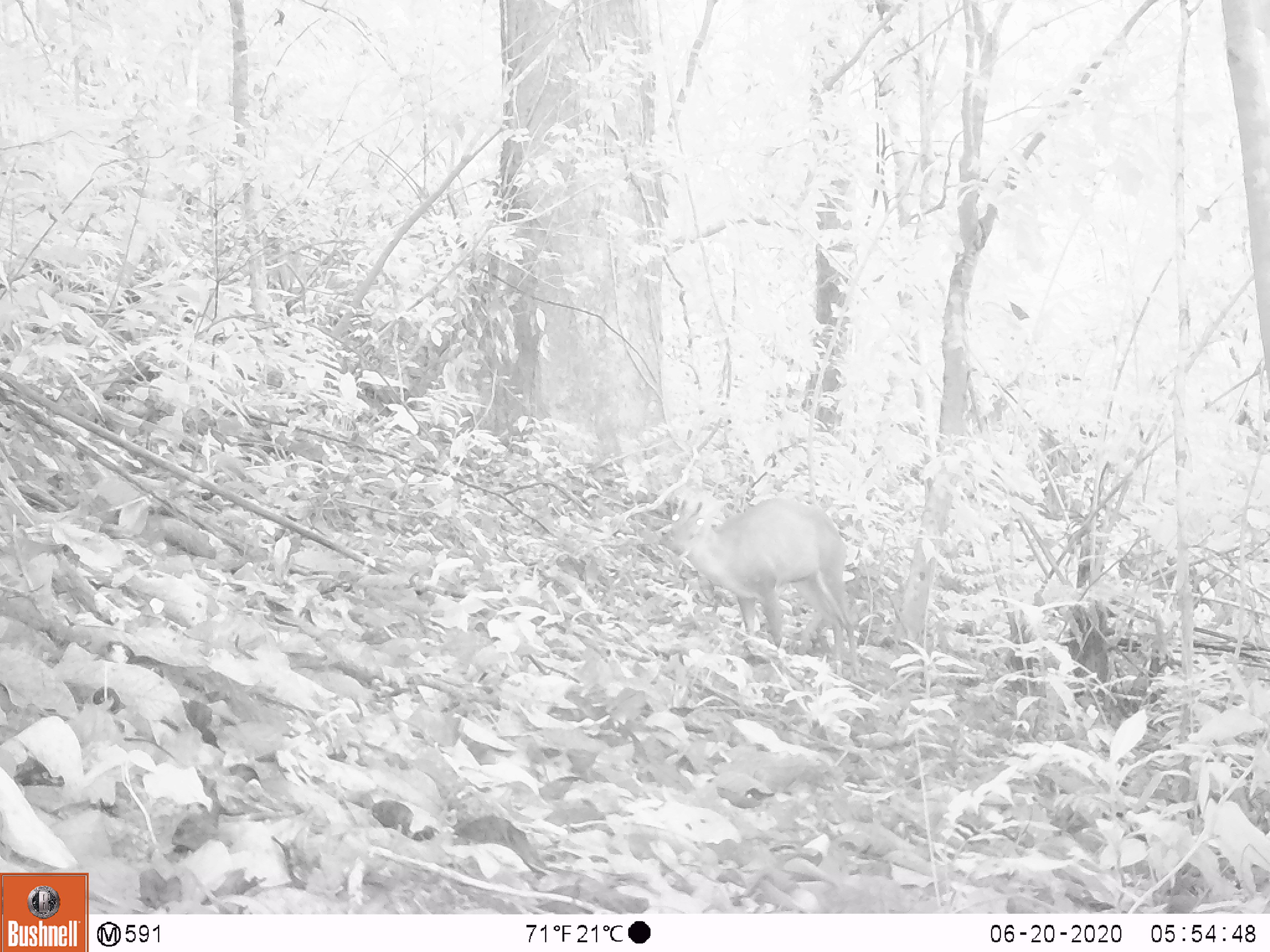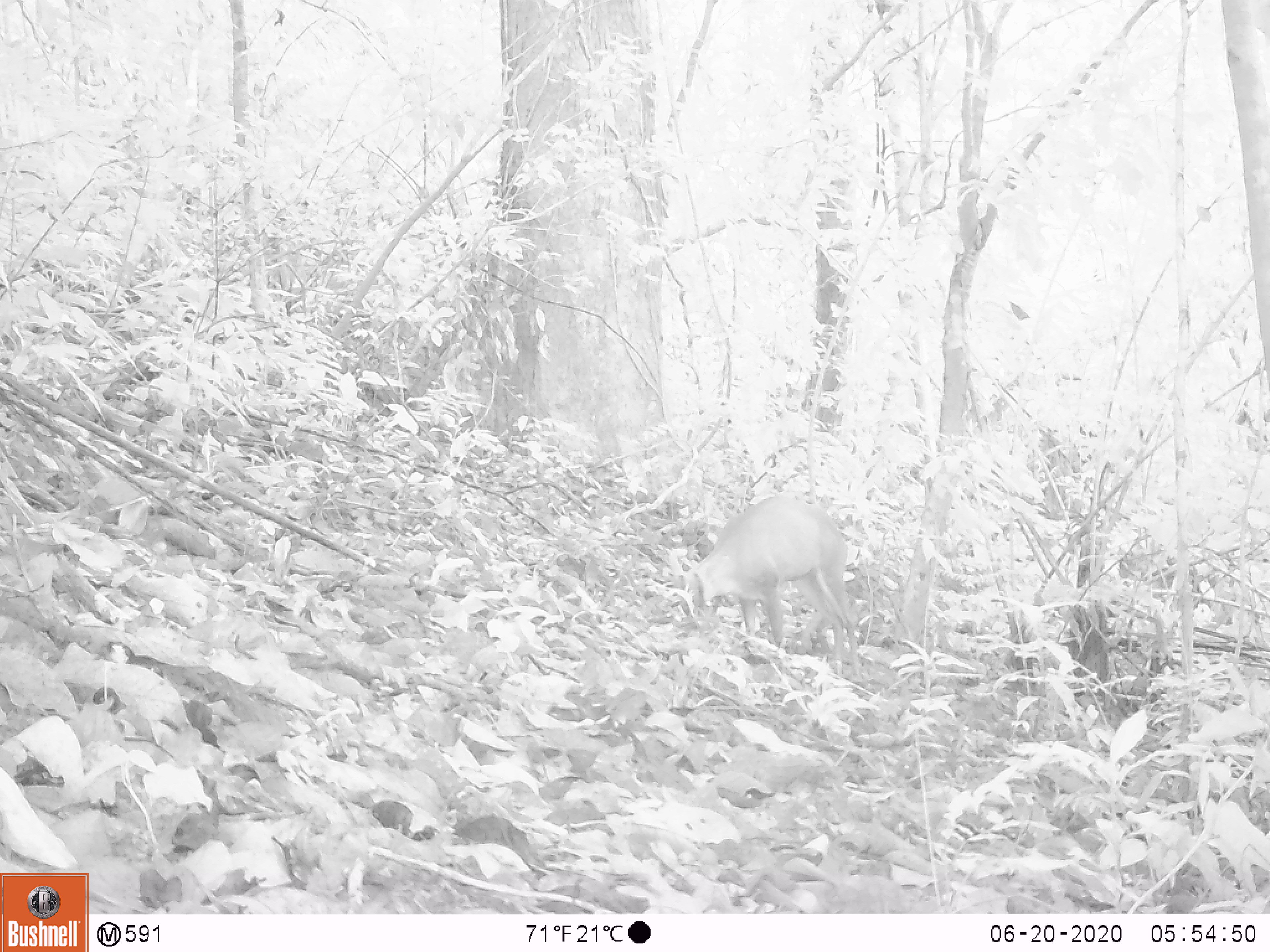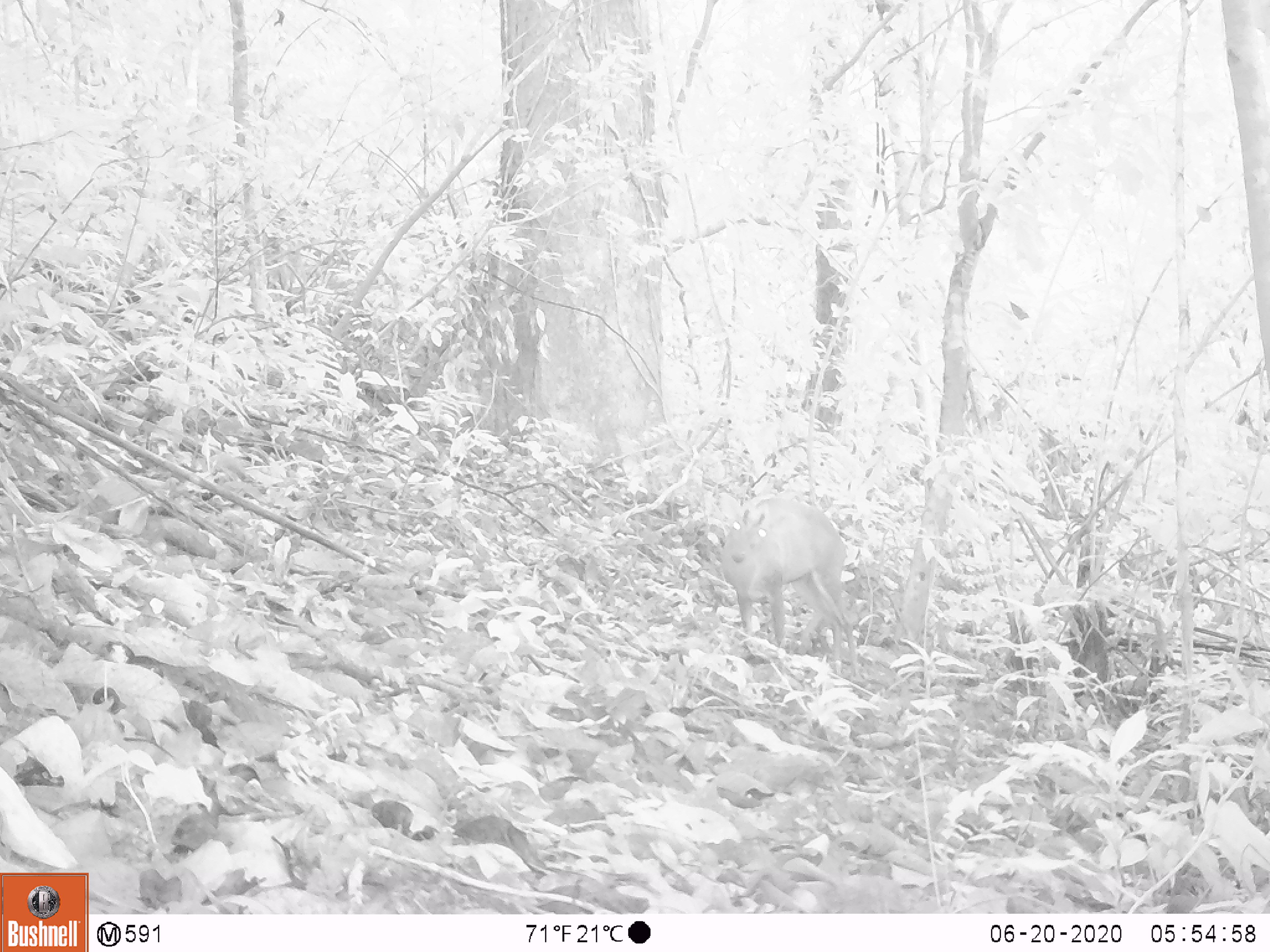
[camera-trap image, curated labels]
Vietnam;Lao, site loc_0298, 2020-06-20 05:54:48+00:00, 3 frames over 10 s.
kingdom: Animalia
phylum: Chordata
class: Mammalia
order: Artiodactyla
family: Cervidae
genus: Muntiacus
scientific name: Muntiacus rooseveltorum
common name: roosevelt's muntjac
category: roosevelts muntjac group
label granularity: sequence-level